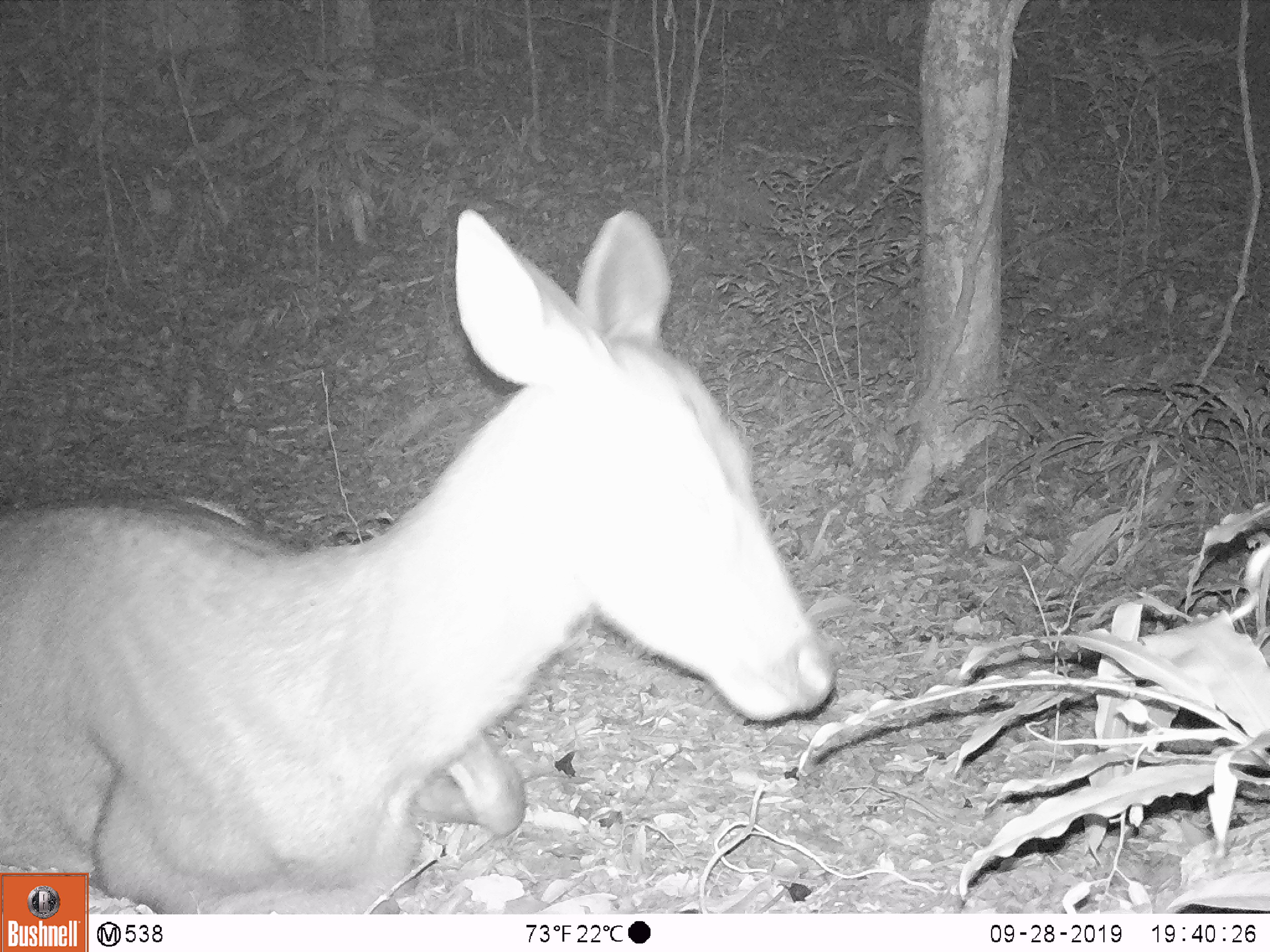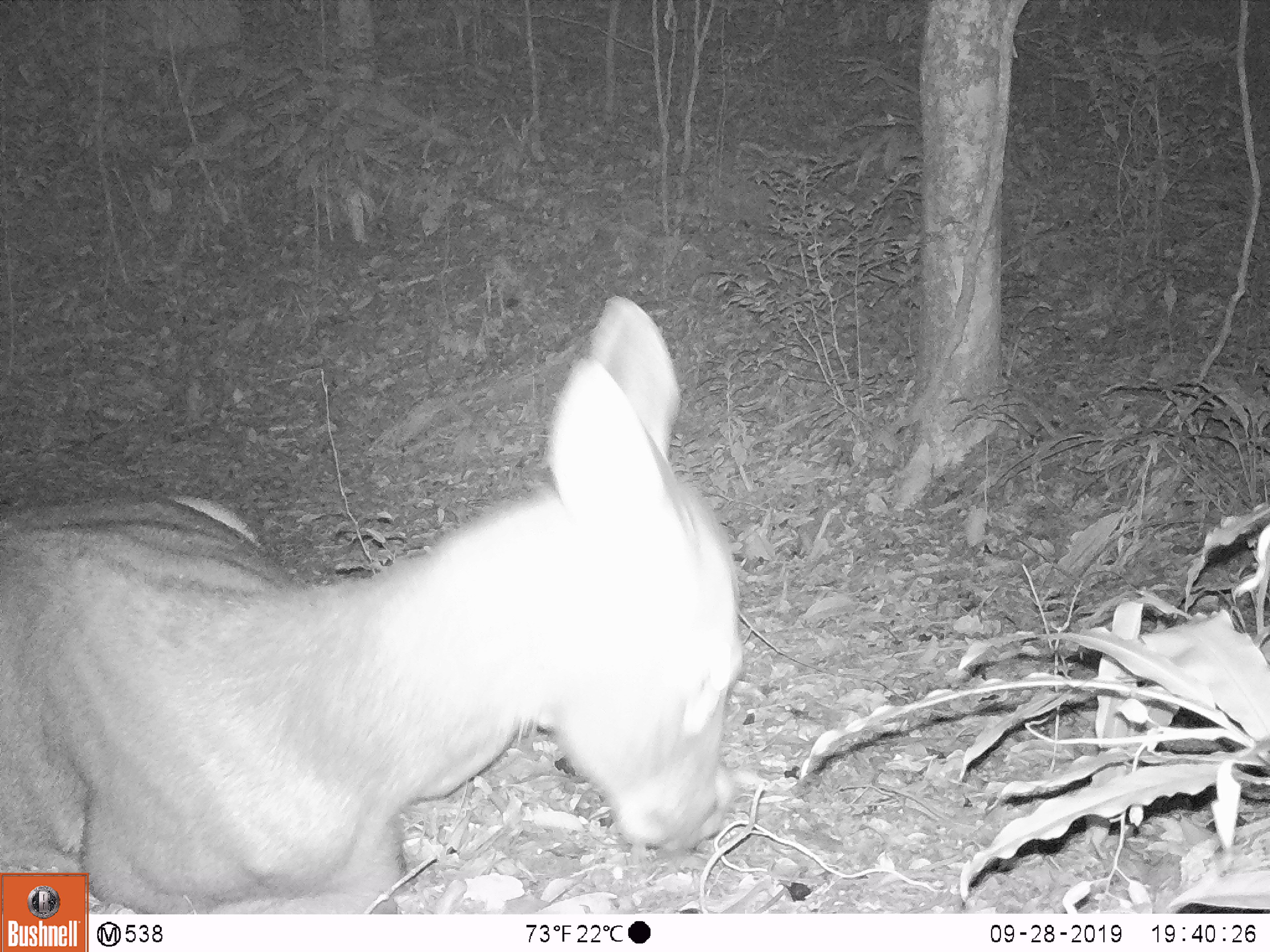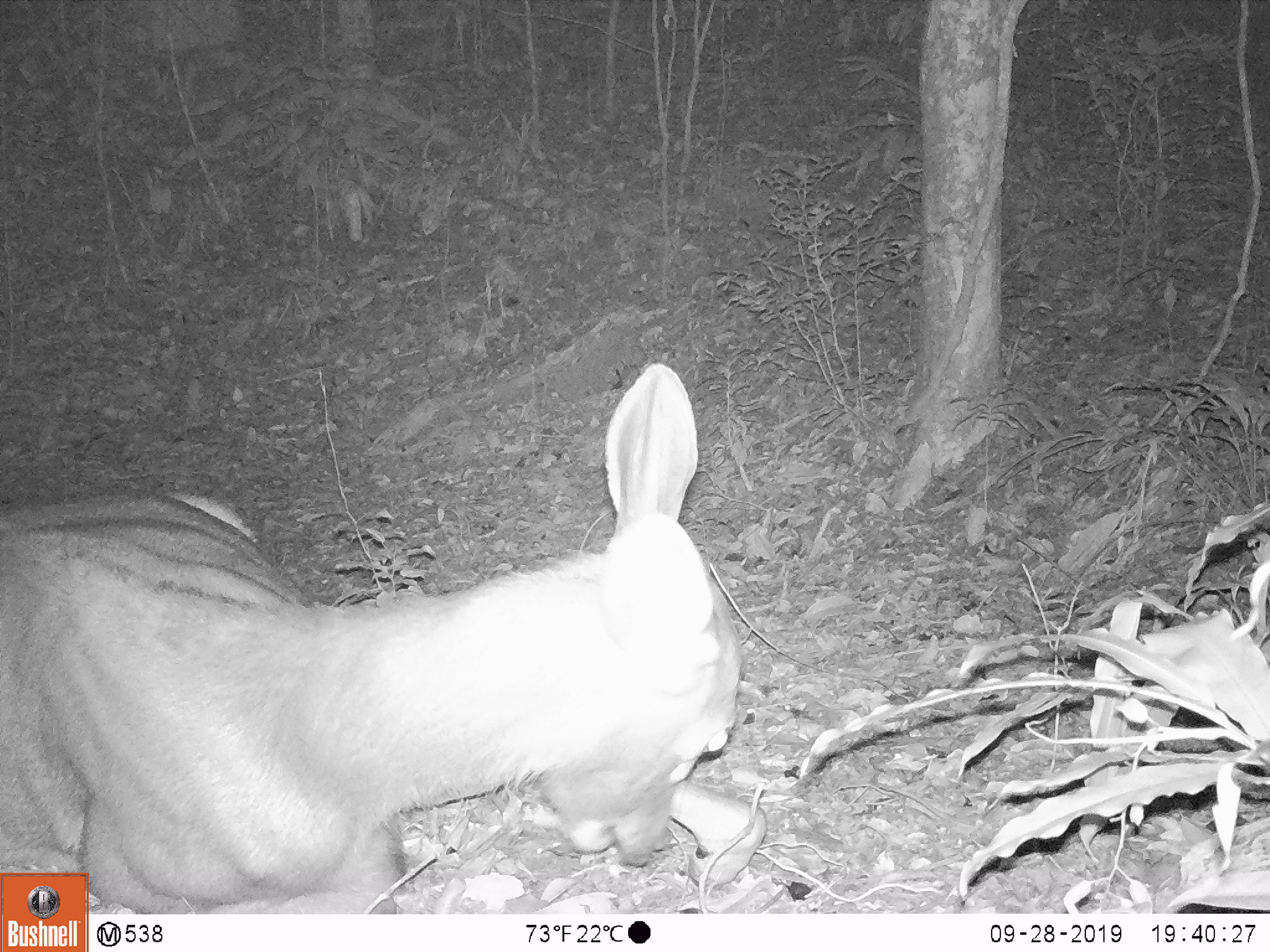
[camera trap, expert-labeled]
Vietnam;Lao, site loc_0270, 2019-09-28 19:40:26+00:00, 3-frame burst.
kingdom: Animalia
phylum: Chordata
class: Mammalia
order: Artiodactyla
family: Cervidae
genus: Rusa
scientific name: Rusa unicolor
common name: sambar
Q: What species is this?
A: Sambar (Rusa unicolor).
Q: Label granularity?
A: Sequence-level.